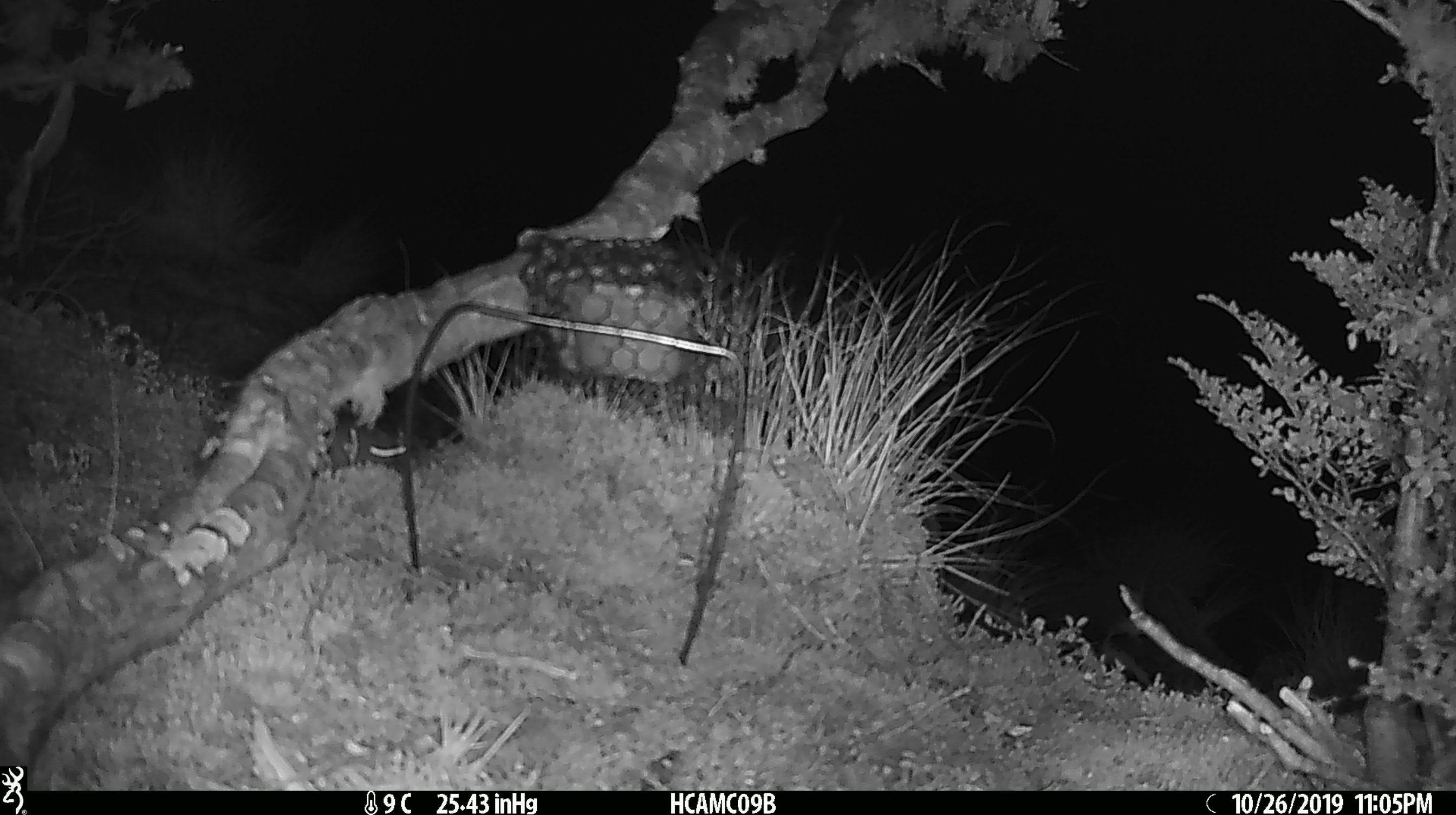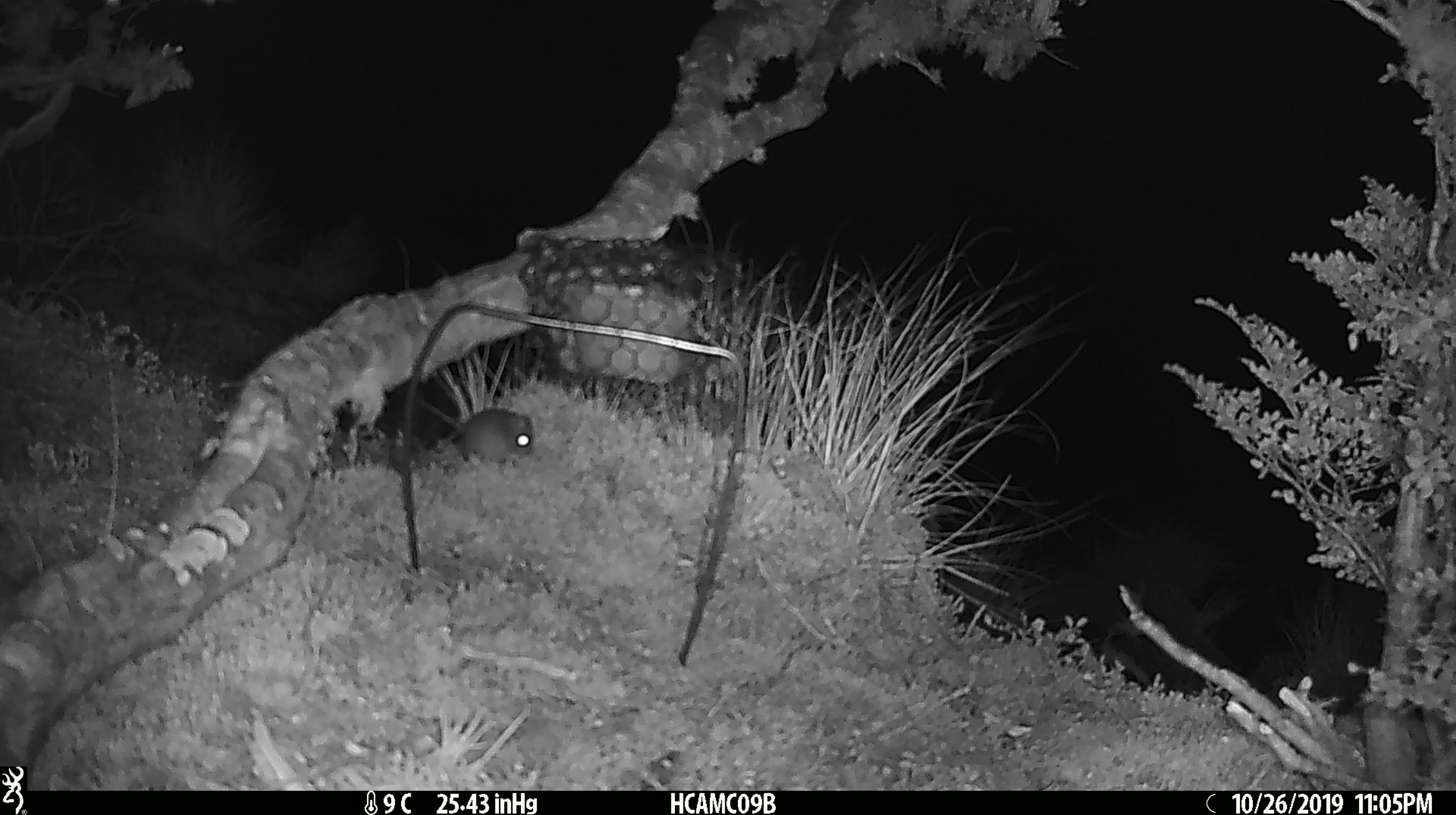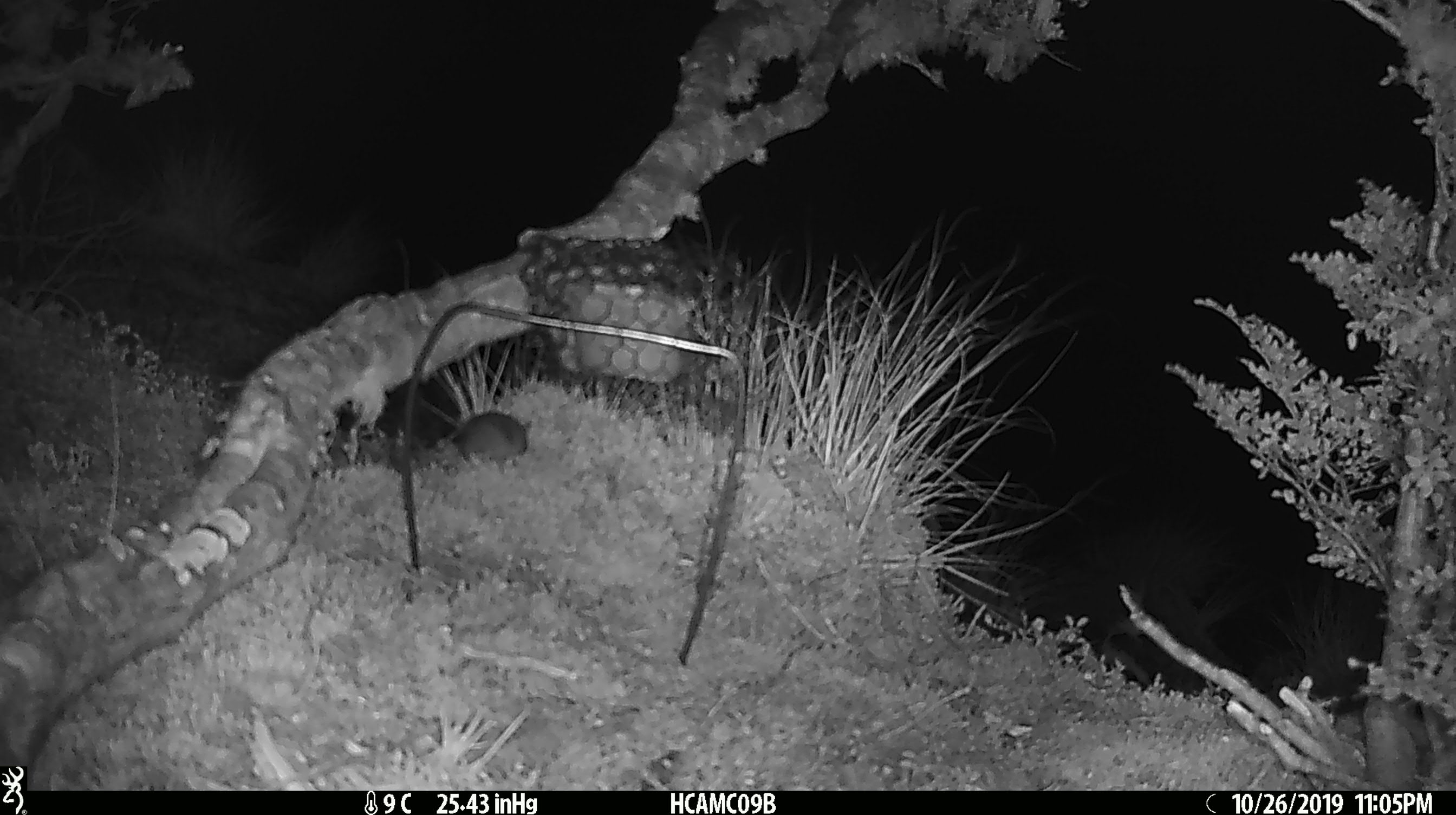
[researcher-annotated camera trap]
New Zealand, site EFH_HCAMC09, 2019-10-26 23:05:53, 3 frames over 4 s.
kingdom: Animalia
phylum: Chordata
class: Mammalia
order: Rodentia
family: Muridae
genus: Mus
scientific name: Mus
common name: mouse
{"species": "mouse (Mus)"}